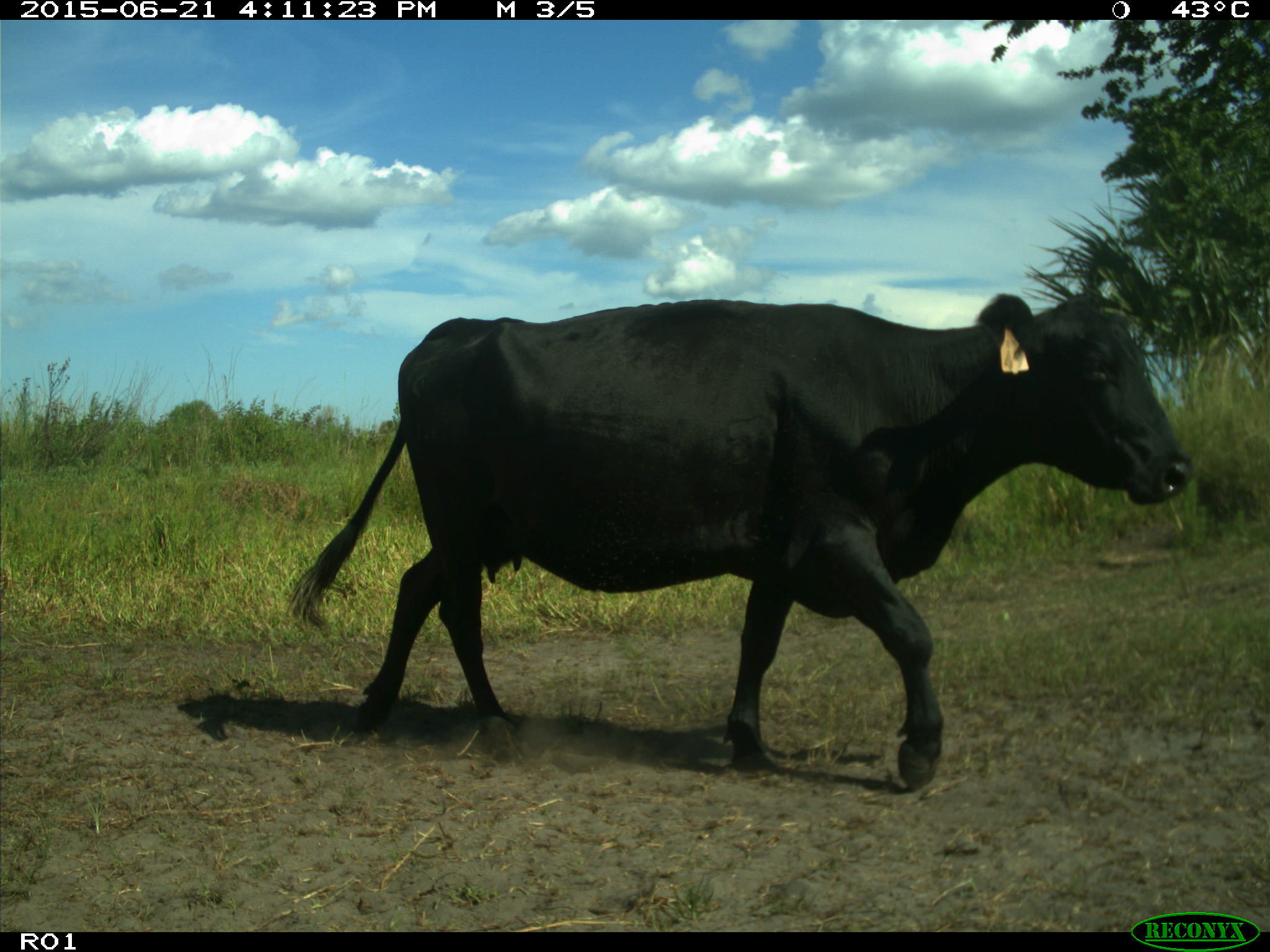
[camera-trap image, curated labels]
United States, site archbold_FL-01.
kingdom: Animalia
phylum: Chordata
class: Mammalia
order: Artiodactyla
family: Bovidae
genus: Bos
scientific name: Bos taurus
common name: domestic cow